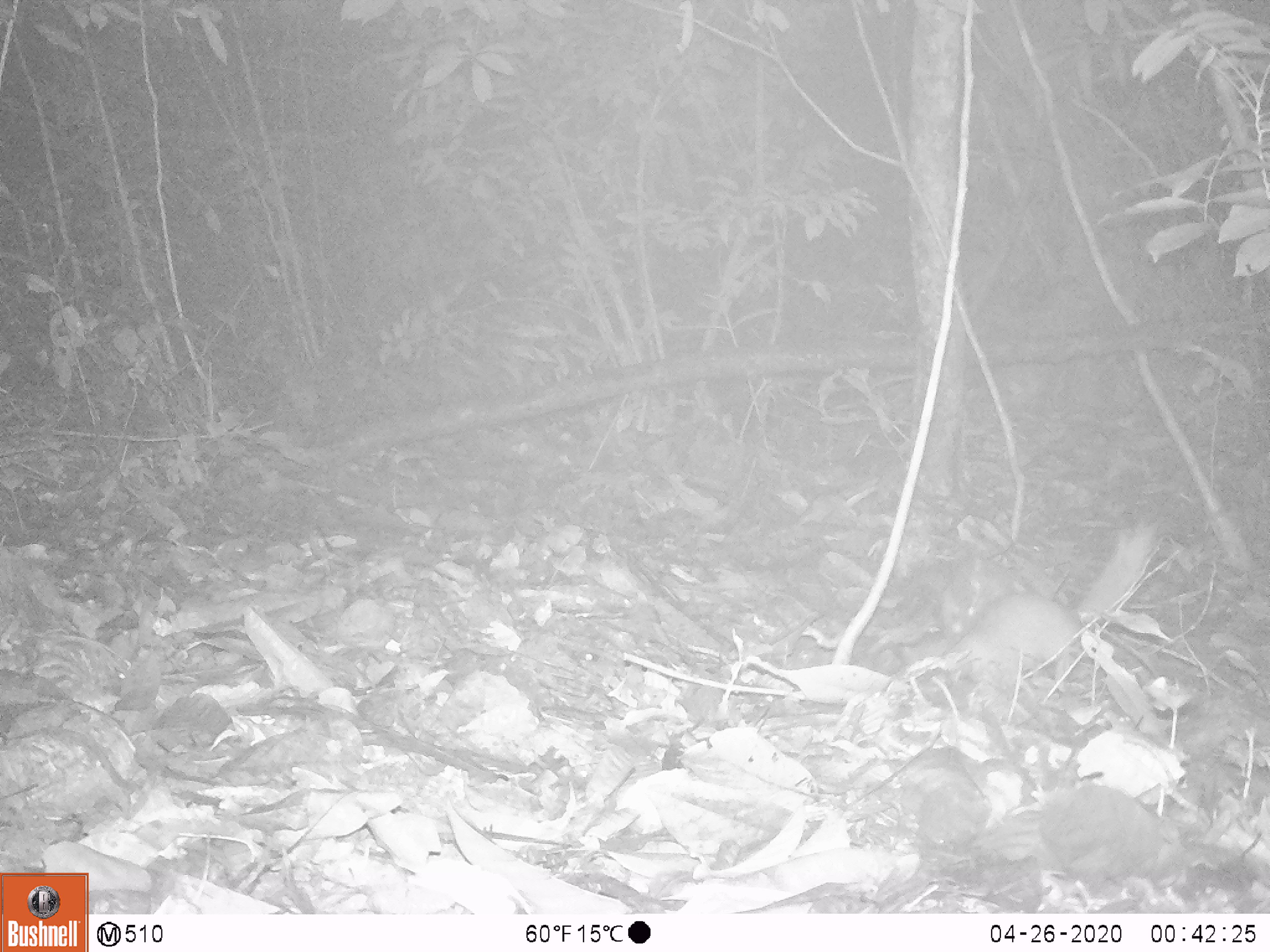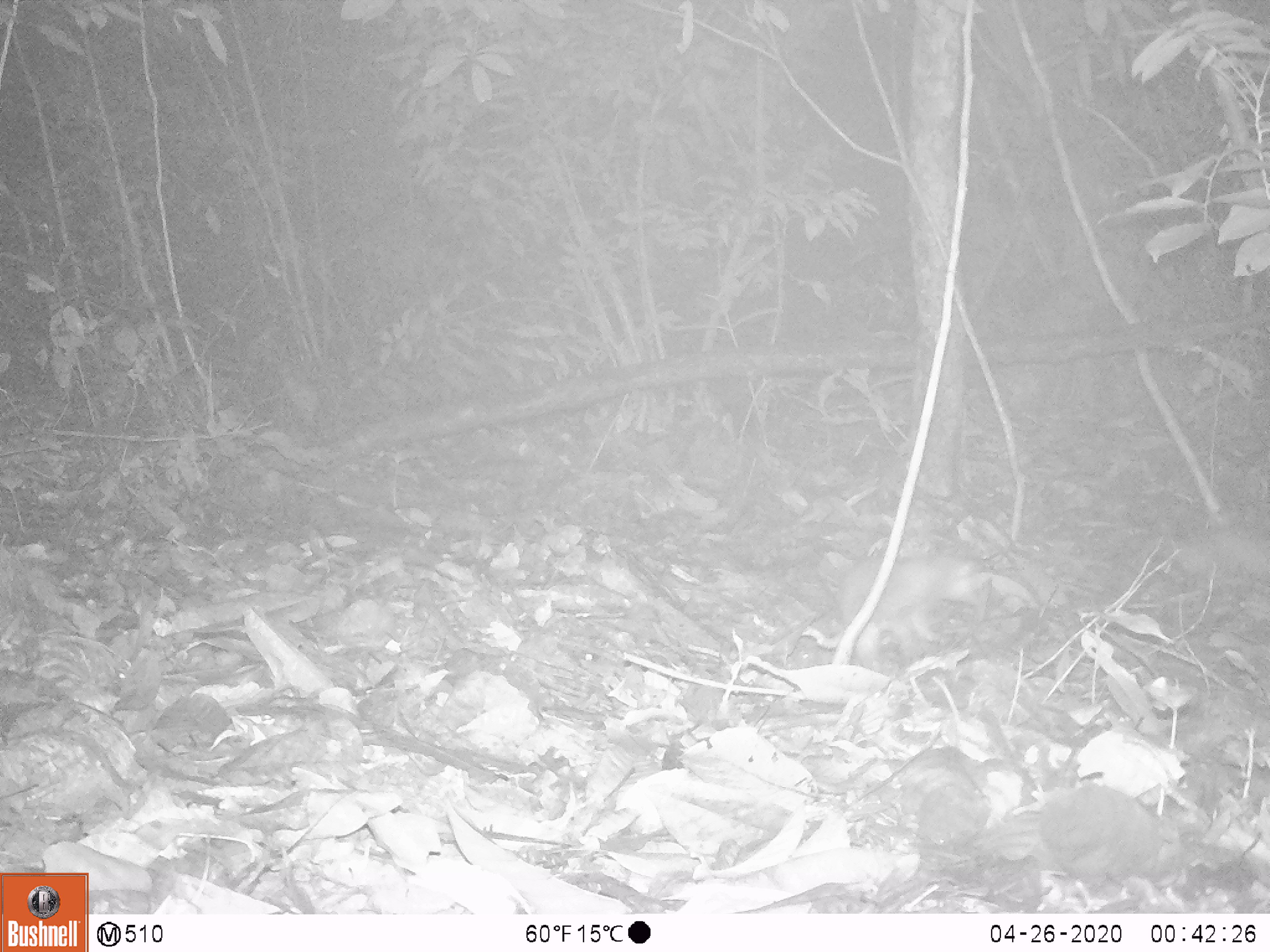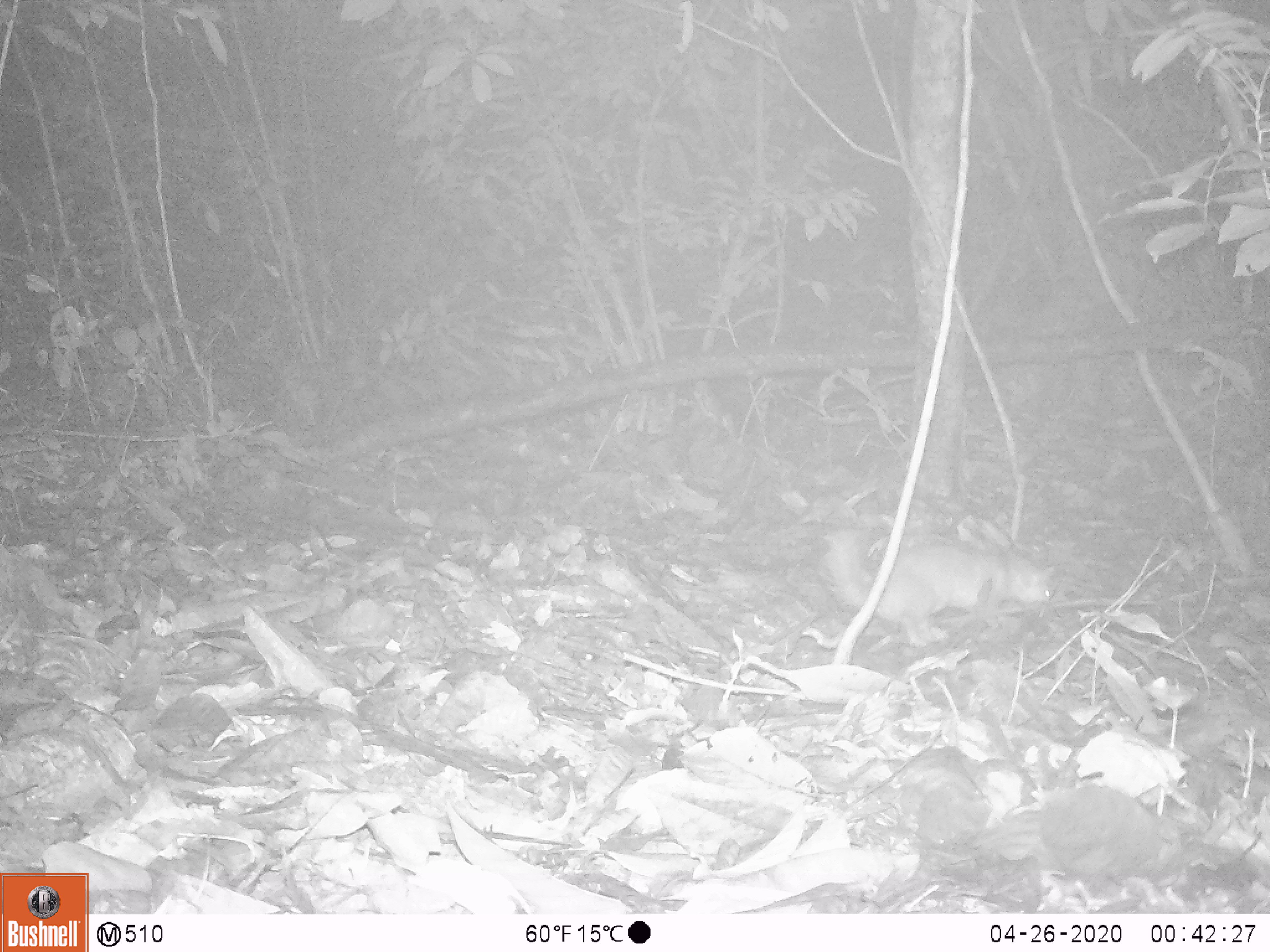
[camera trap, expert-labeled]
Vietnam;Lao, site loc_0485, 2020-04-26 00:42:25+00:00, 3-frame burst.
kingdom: Animalia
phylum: Chordata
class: Mammalia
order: Carnivora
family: Mustelidae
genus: Melogale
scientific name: Melogale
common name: ferret badger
Ferret badger (Melogale). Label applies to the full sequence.